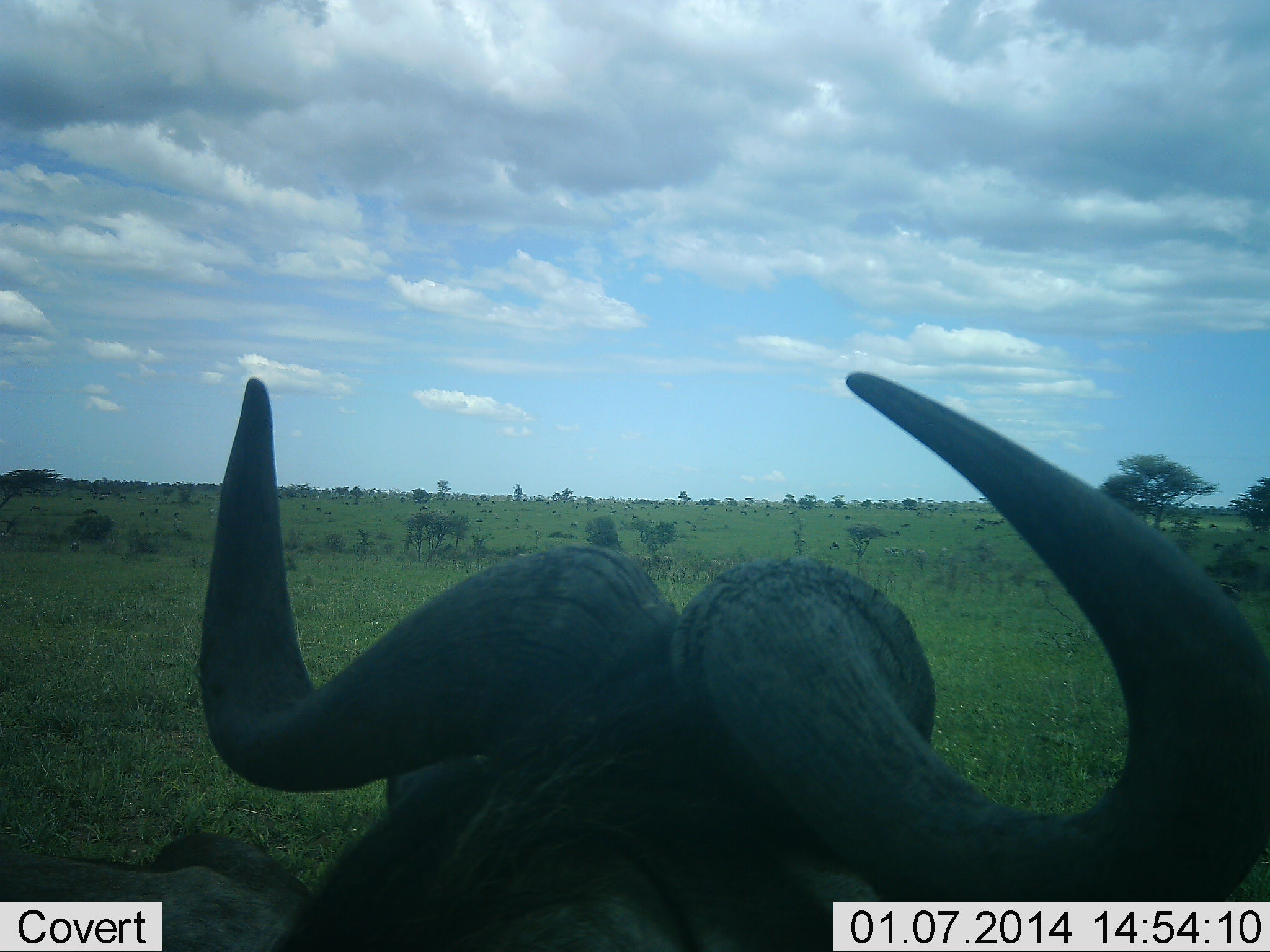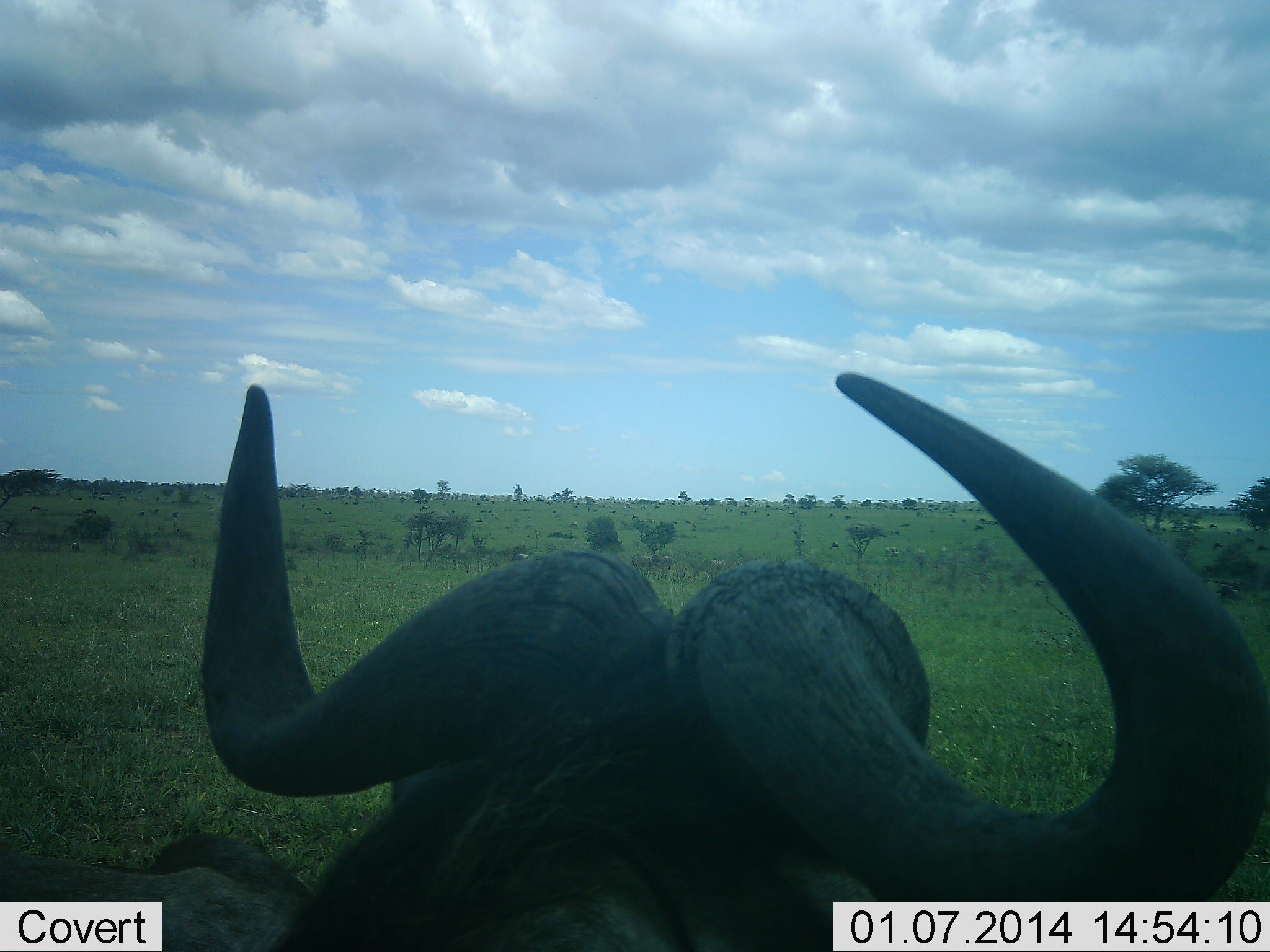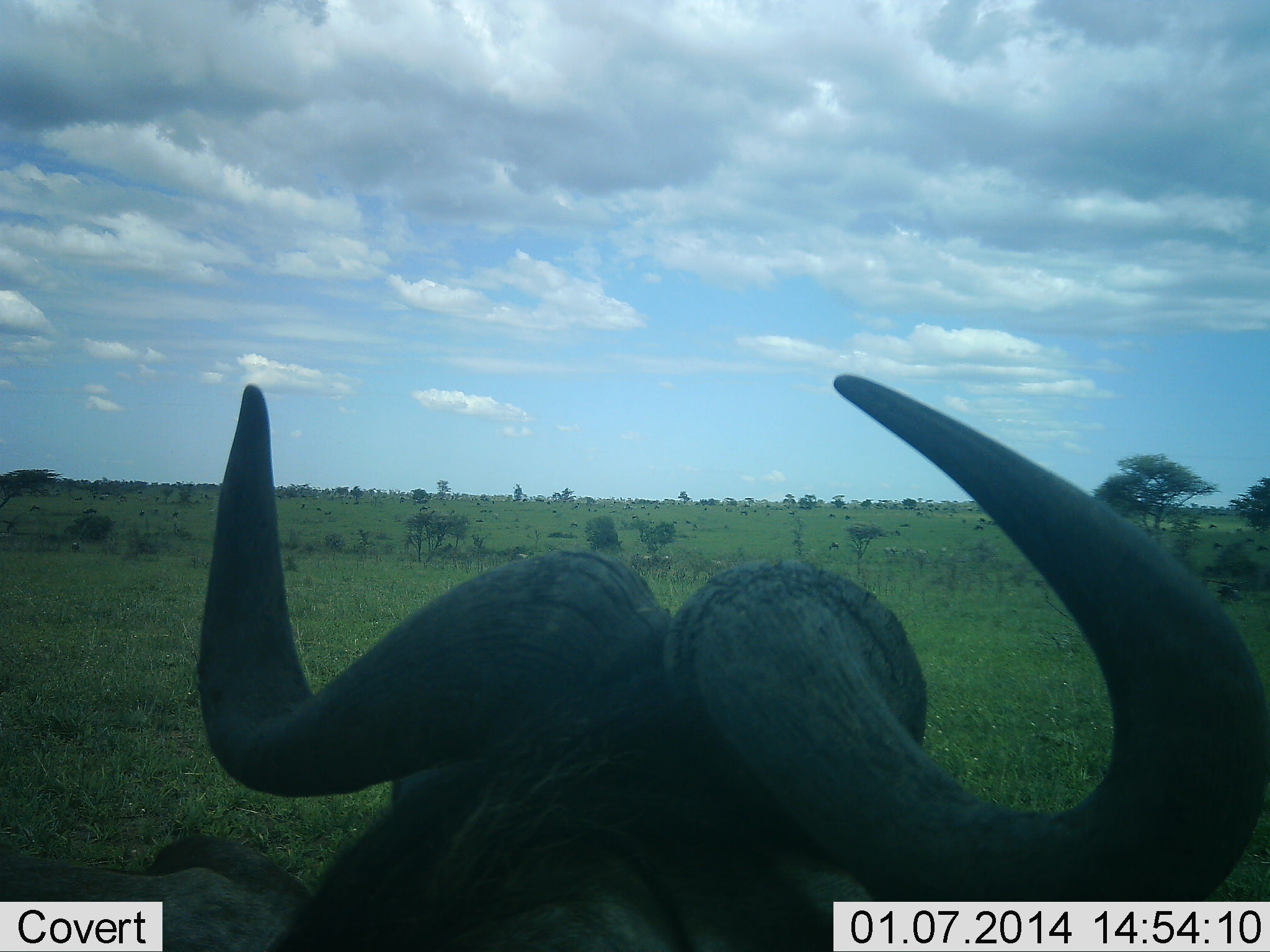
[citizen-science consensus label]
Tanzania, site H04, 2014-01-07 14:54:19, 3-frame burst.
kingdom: Animalia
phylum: Chordata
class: Mammalia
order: Artiodactyla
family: Bovidae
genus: Syncerus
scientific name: Syncerus caffer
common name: cape buffalo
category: buffalo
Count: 1.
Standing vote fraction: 70%.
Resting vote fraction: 20%.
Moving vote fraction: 10%.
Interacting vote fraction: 0%.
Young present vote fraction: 0%.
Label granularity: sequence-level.